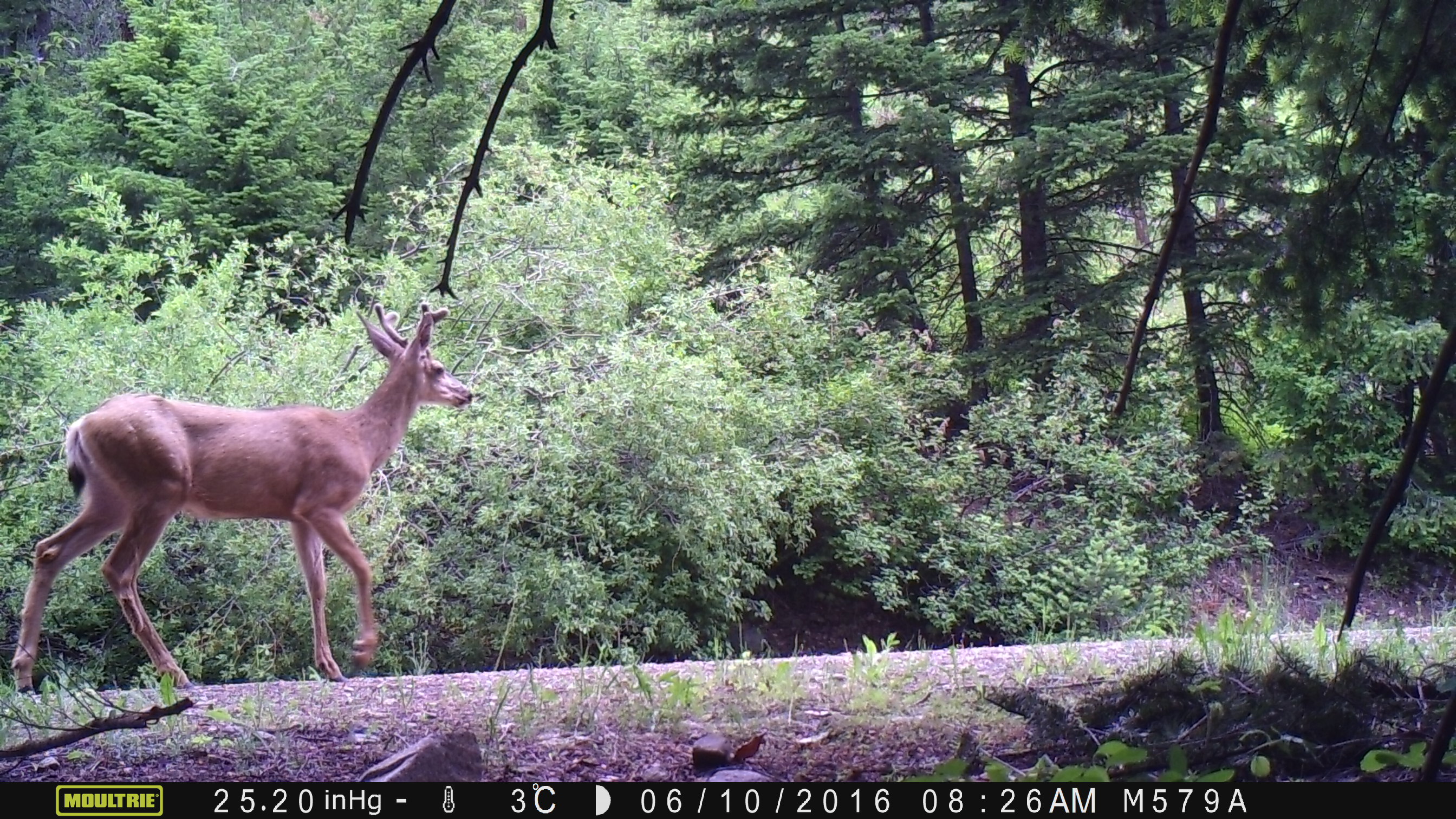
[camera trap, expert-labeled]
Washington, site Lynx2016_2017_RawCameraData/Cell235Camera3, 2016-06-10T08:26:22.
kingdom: Animalia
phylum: Chordata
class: Mammalia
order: Artiodactyla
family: Cervidae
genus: Odocoileus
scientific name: Odocoileus hemionus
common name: mule deer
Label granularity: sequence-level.